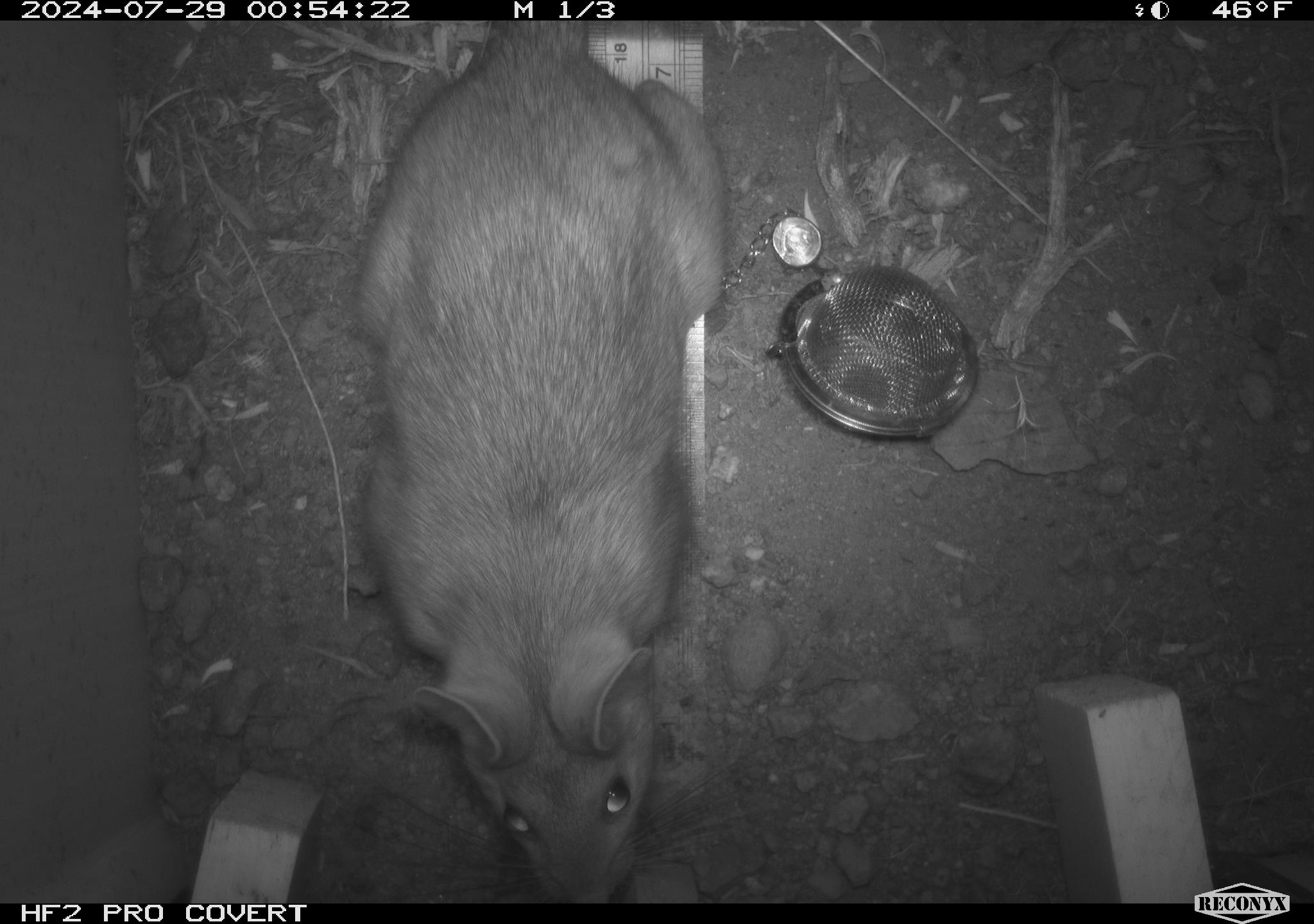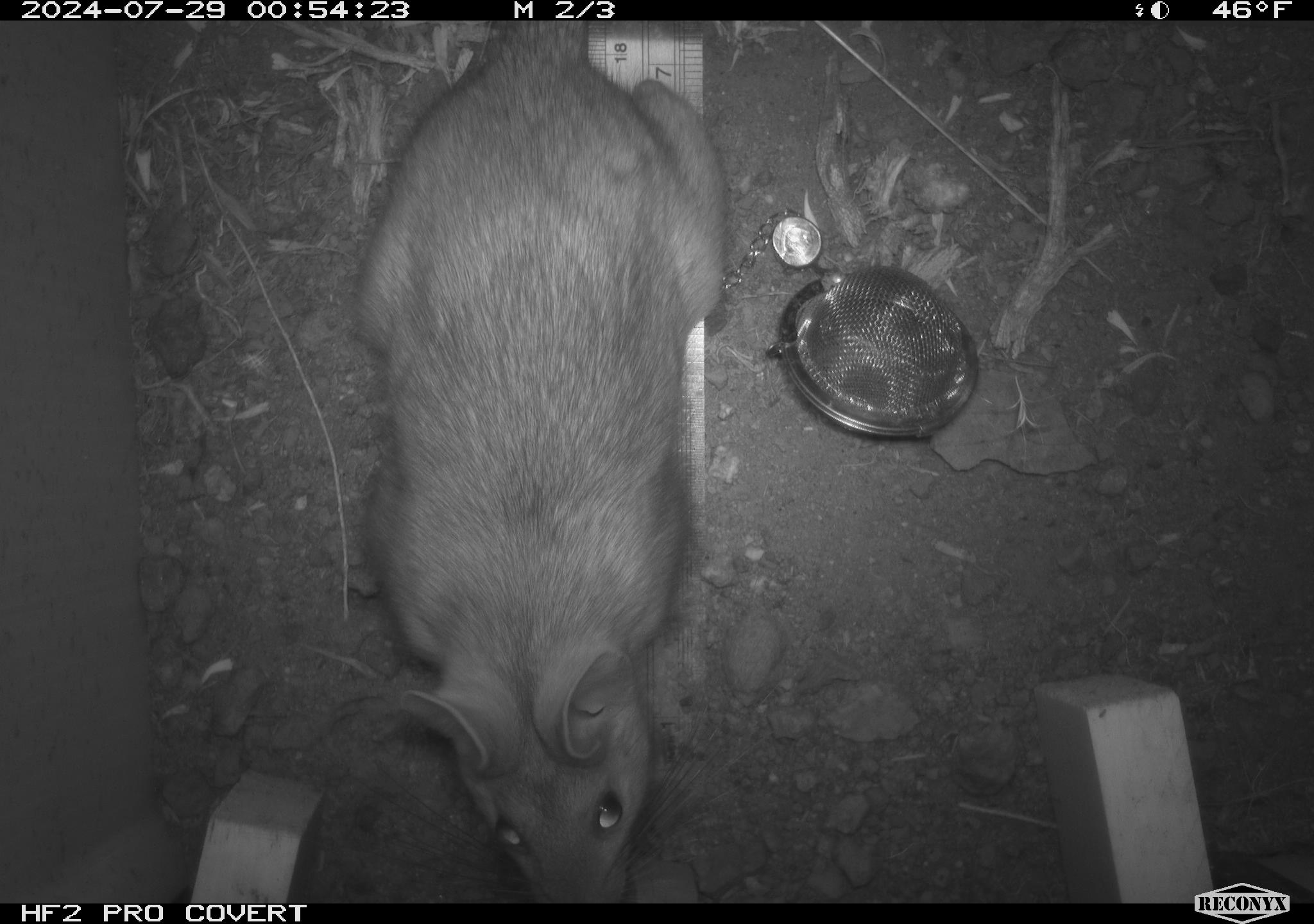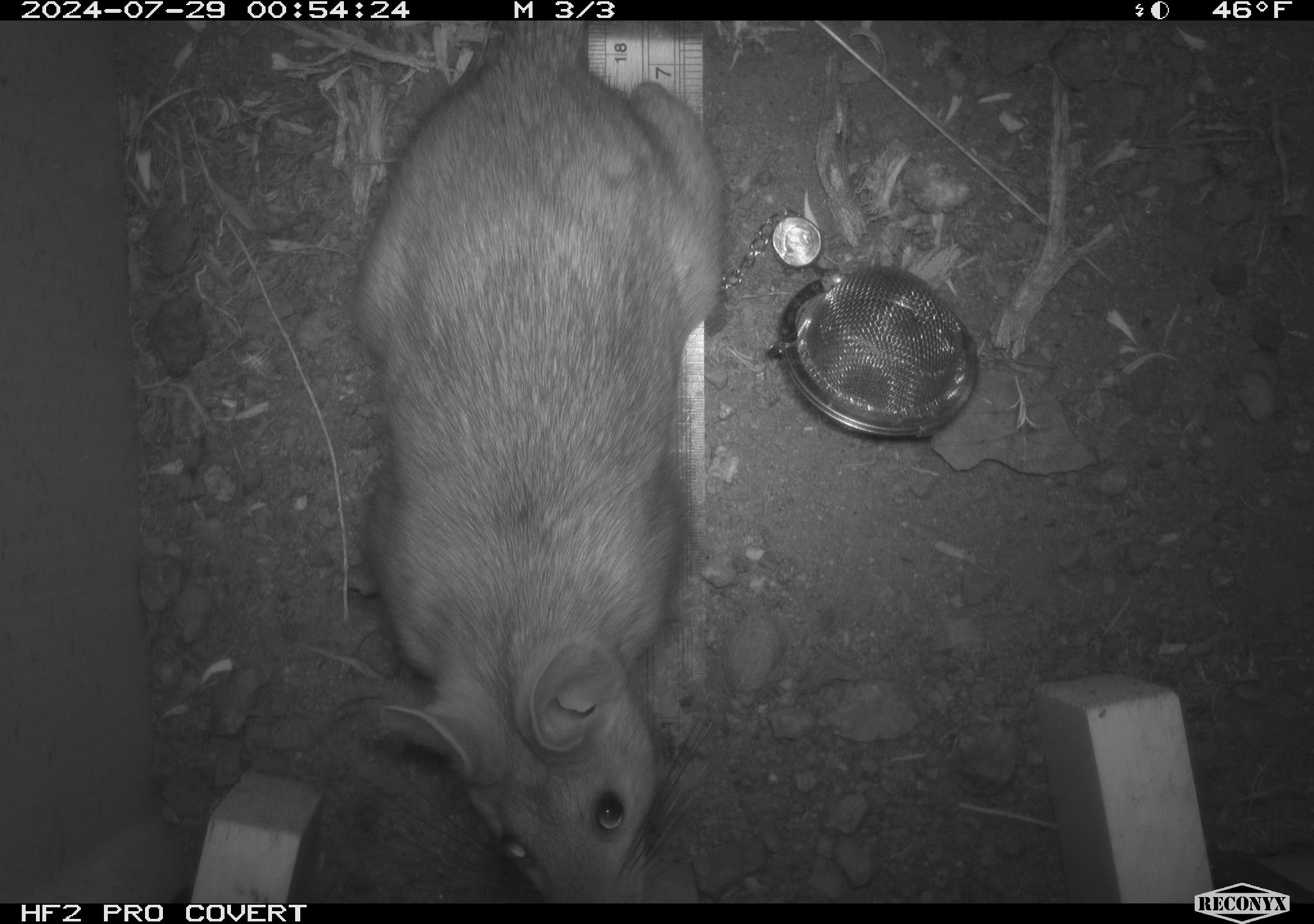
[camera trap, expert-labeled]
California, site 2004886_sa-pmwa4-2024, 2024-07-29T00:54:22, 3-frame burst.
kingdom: Animalia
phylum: Chordata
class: Mammalia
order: Rodentia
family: Cricetidae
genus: Neotoma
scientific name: Neotoma cinerea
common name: bushy-tailed woodrat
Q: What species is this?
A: Bushy-tailed woodrat (Neotoma cinerea).